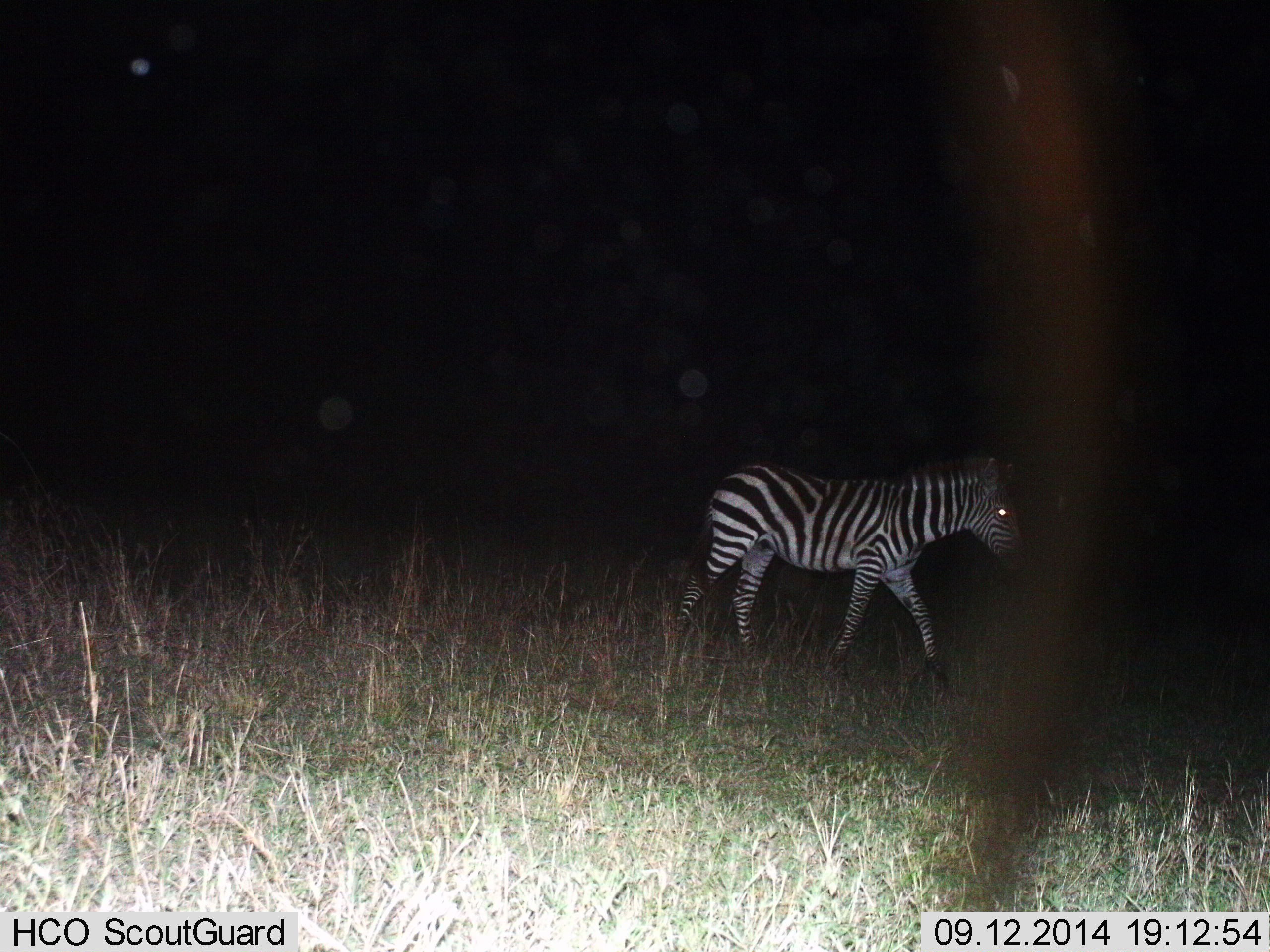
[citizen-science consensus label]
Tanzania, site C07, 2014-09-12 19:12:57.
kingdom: Animalia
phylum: Chordata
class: Mammalia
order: Perissodactyla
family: Equidae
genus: Equus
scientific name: Equus quagga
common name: plains zebra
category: zebra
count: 1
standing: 10%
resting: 0%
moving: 90%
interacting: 0%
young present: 10%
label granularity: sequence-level